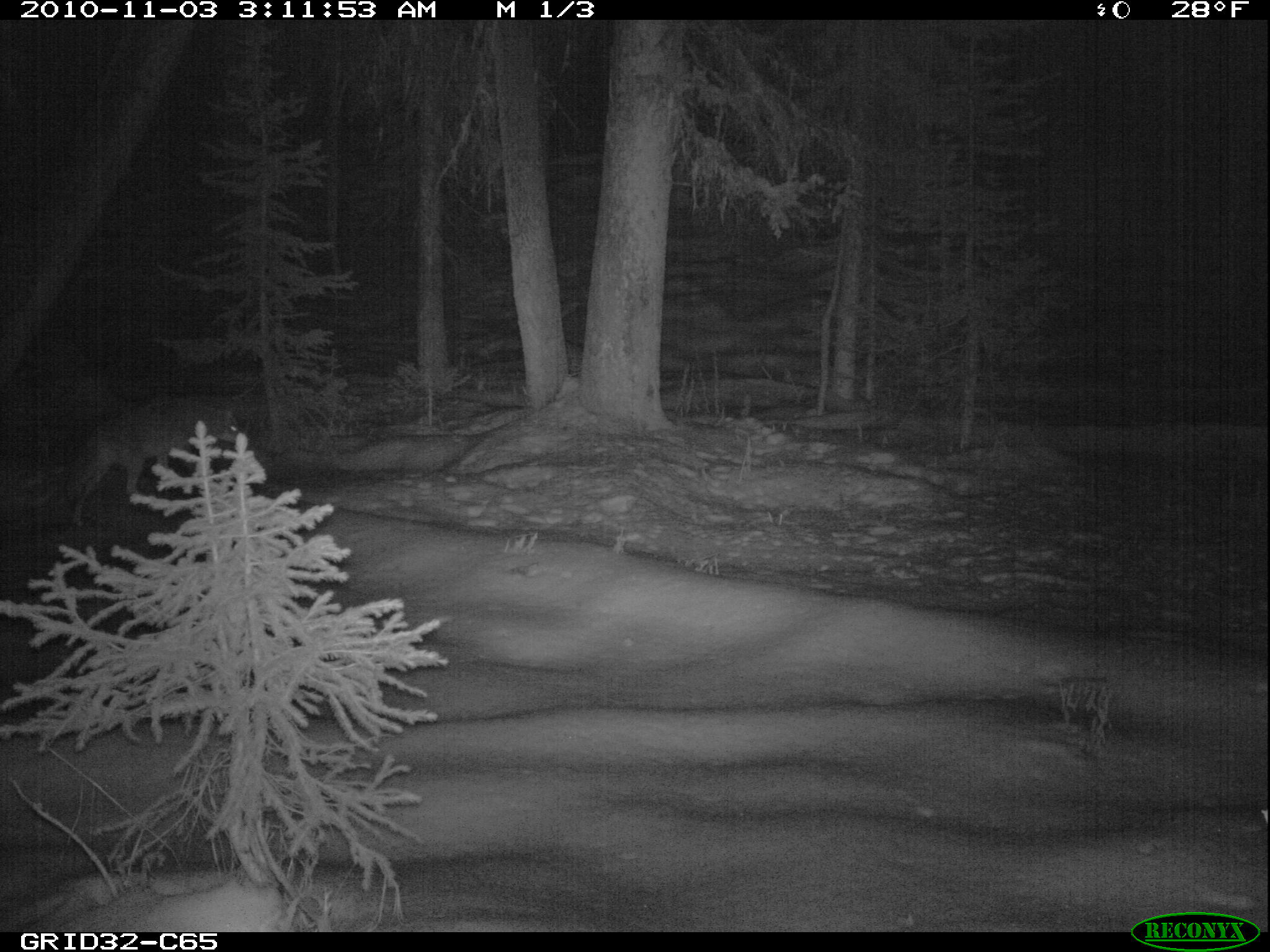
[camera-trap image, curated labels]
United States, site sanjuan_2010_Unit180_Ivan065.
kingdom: Animalia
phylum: Chordata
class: Mammalia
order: Carnivora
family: Canidae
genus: Canis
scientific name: Canis latrans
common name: coyote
Canis latrans (coyote).